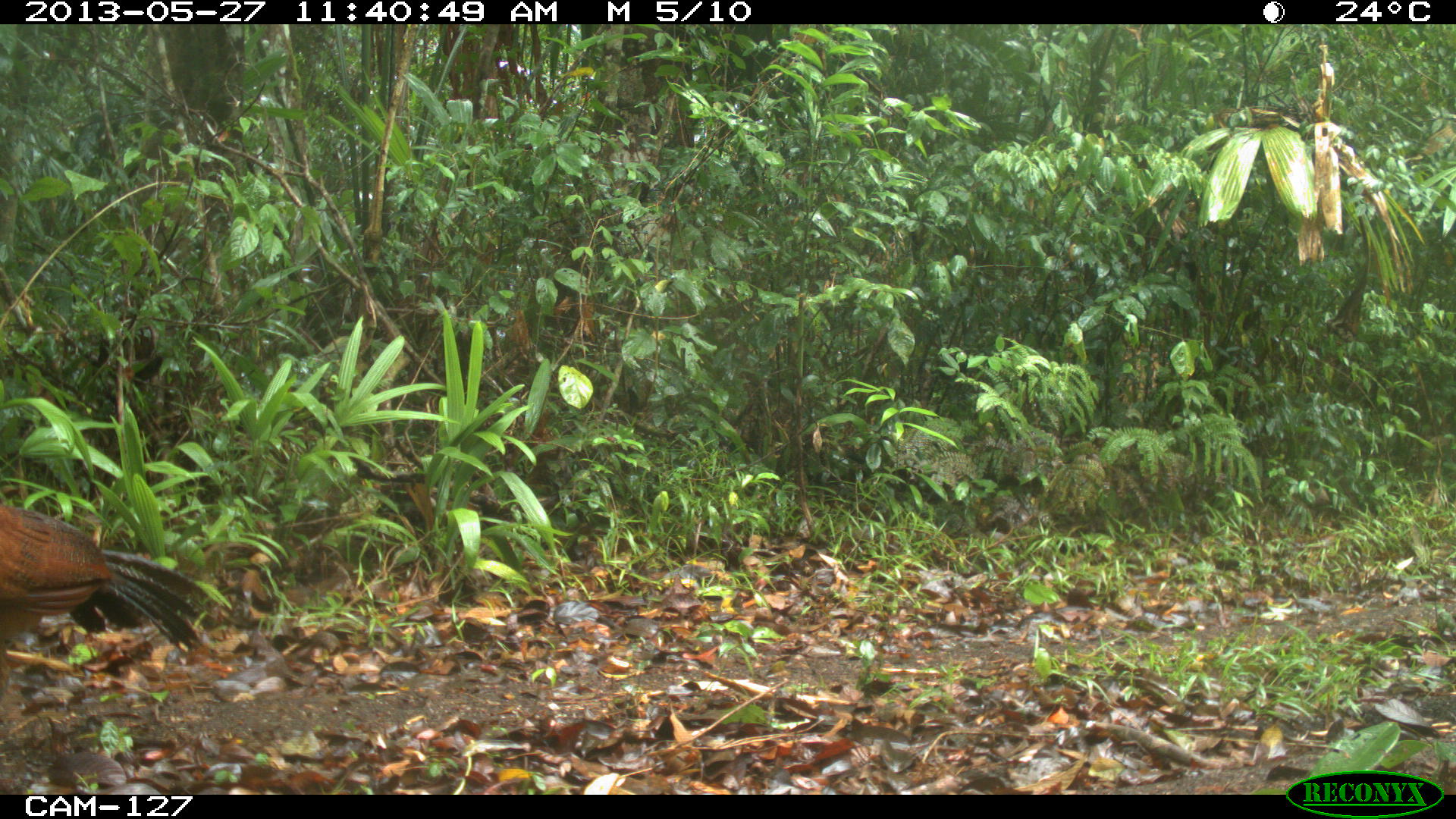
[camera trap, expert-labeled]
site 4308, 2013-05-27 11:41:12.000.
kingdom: Animalia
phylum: Chordata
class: Aves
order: Galliformes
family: Cracidae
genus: Crax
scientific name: Crax rubra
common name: great curassow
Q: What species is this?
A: Crax rubra (great curassow).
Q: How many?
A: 1.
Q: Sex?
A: Female.